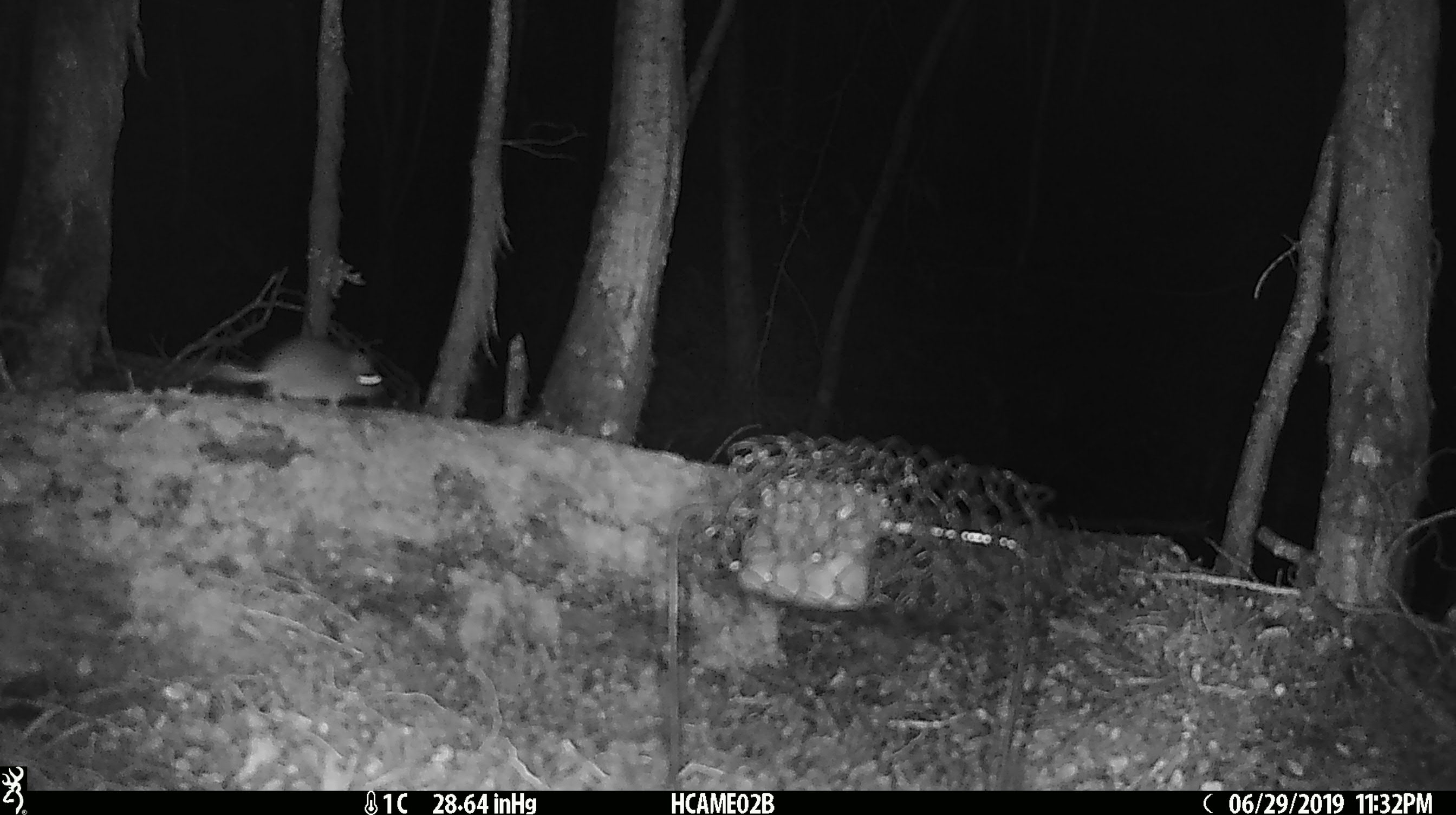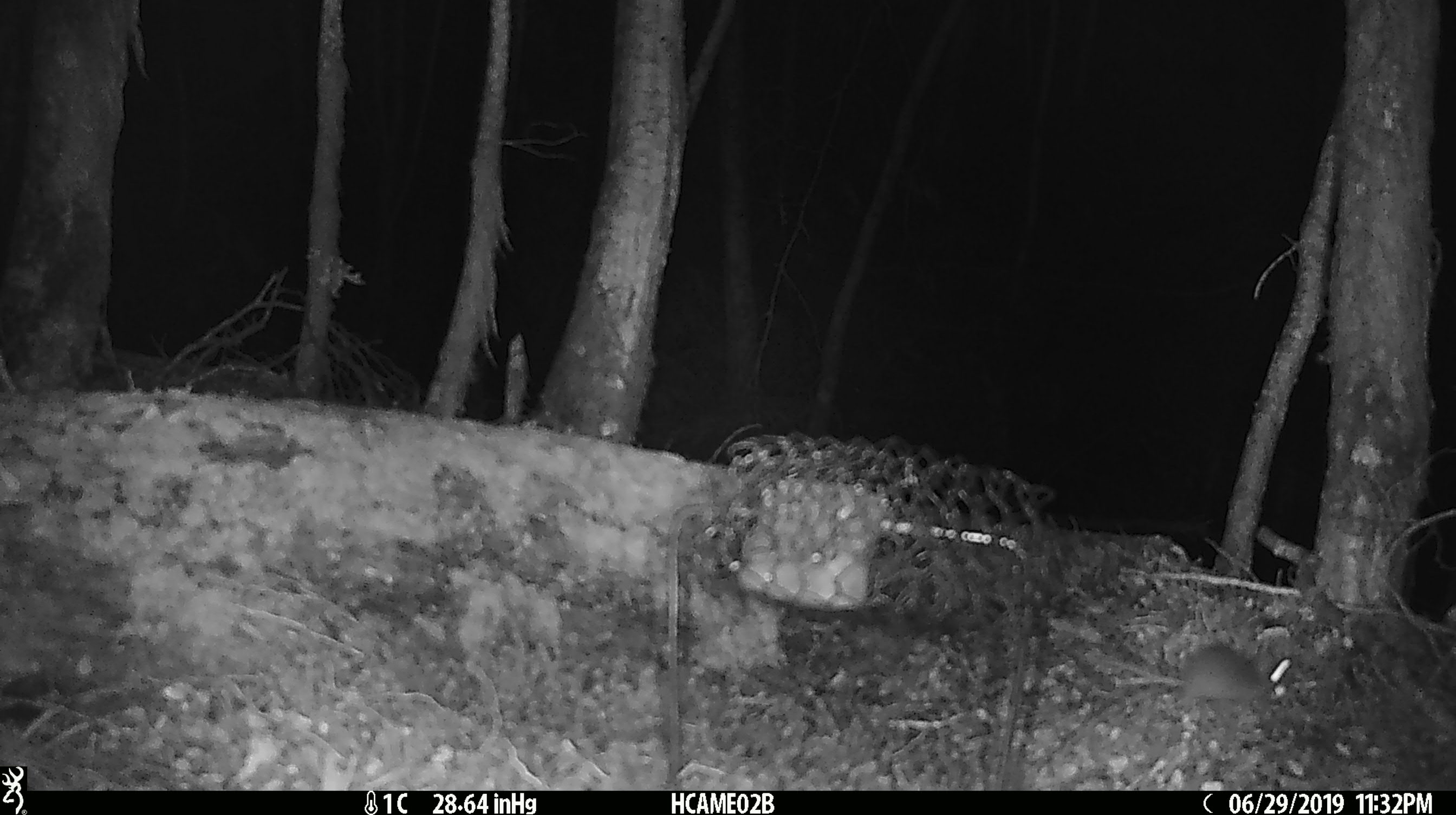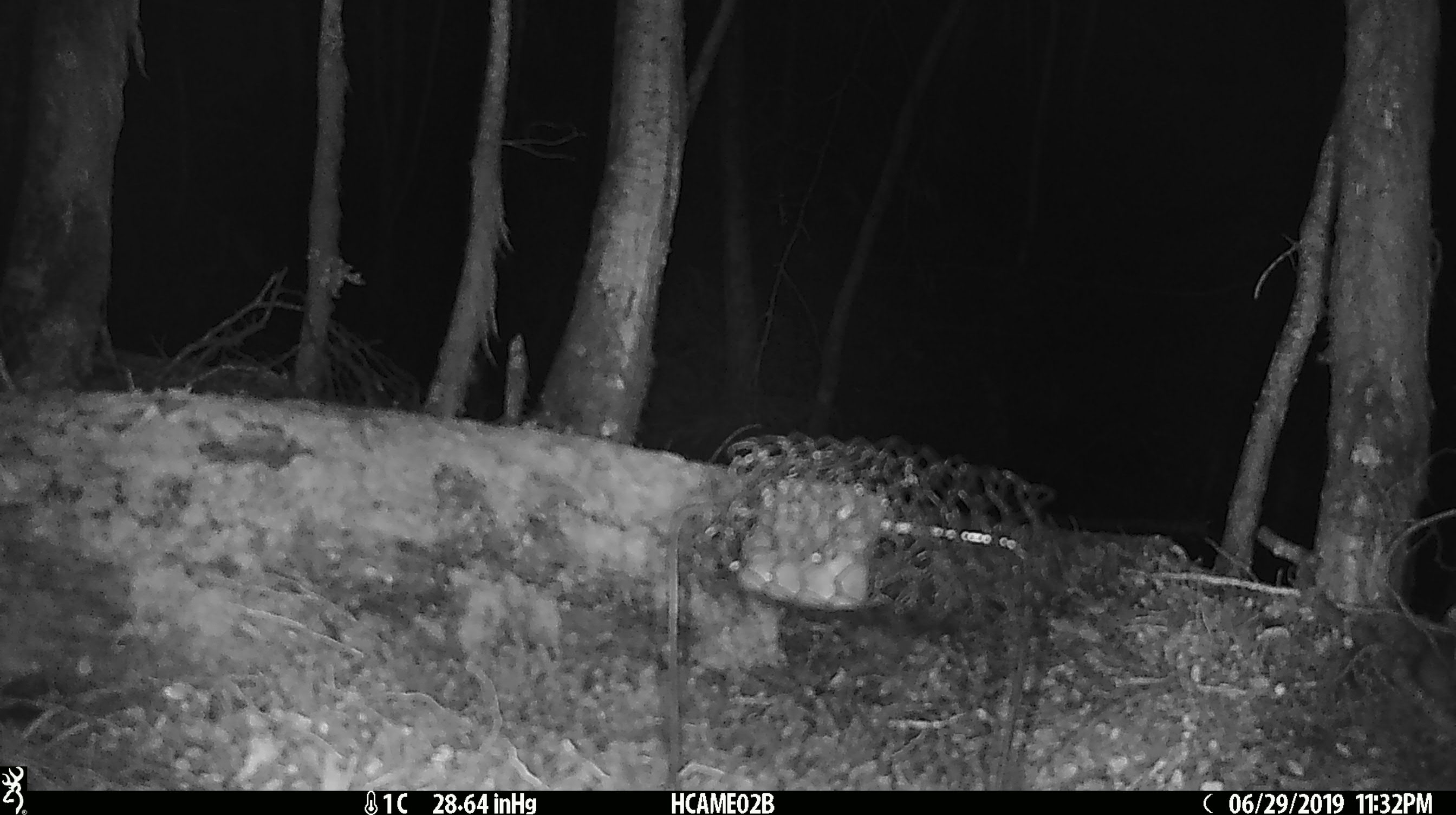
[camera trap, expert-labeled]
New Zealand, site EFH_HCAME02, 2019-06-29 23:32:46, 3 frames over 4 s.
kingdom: Animalia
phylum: Chordata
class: Mammalia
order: Rodentia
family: Muridae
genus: Mus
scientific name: Mus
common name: mouse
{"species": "mouse (Mus)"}